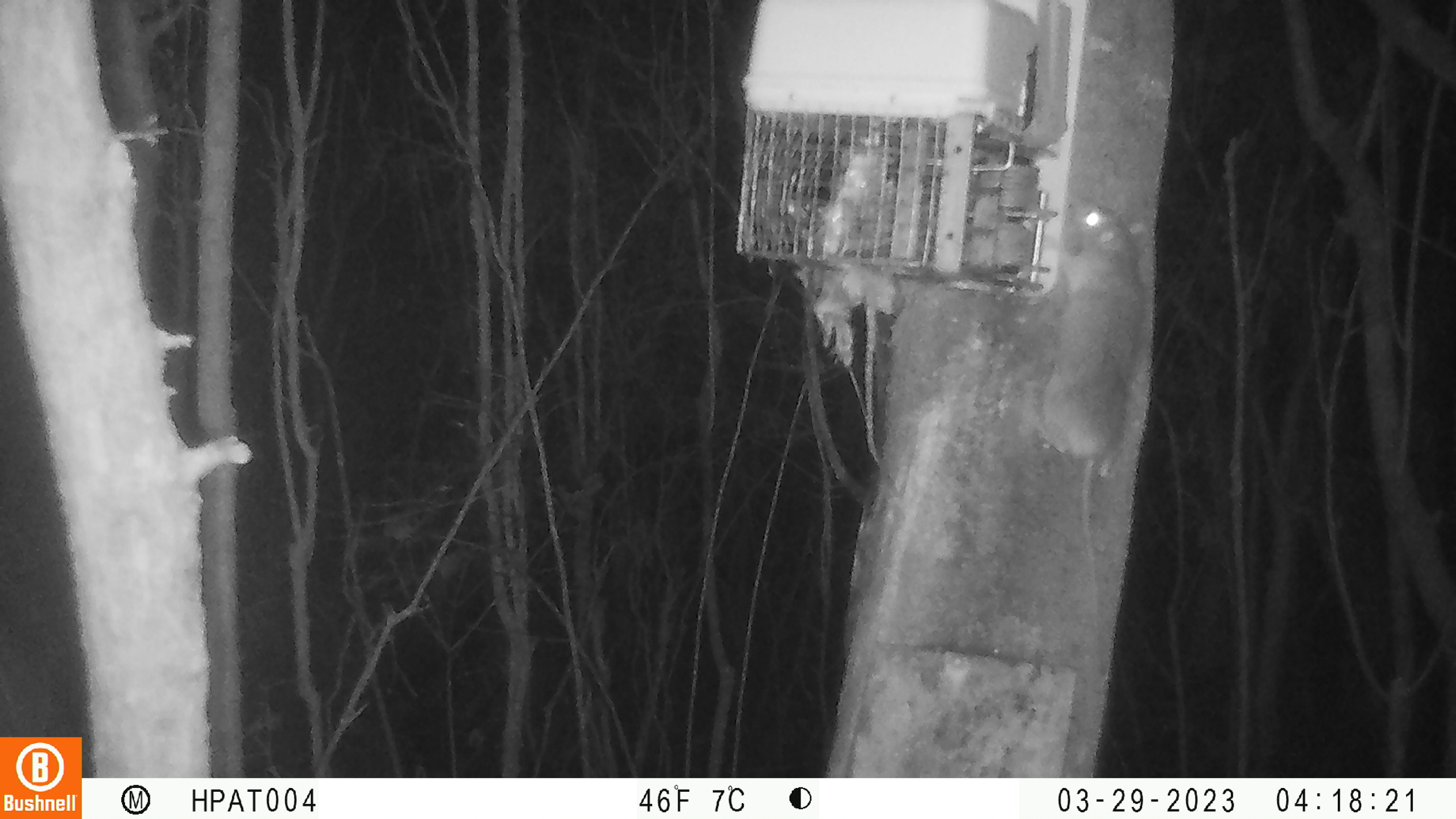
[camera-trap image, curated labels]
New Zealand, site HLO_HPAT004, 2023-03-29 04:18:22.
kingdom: Animalia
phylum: Chordata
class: Mammalia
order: Rodentia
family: Muridae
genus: Rattus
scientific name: Rattus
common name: rat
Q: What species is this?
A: Rat (Rattus).